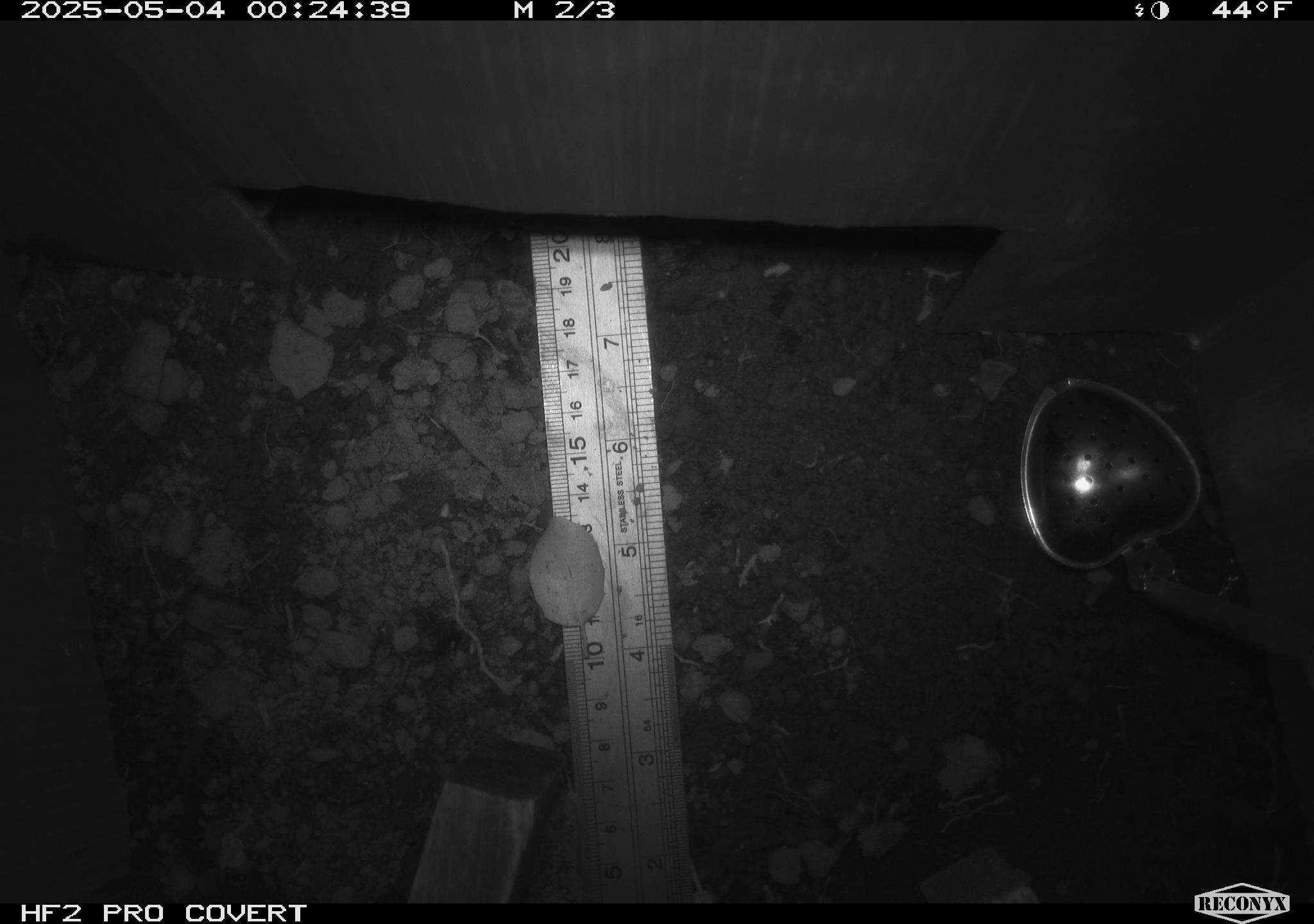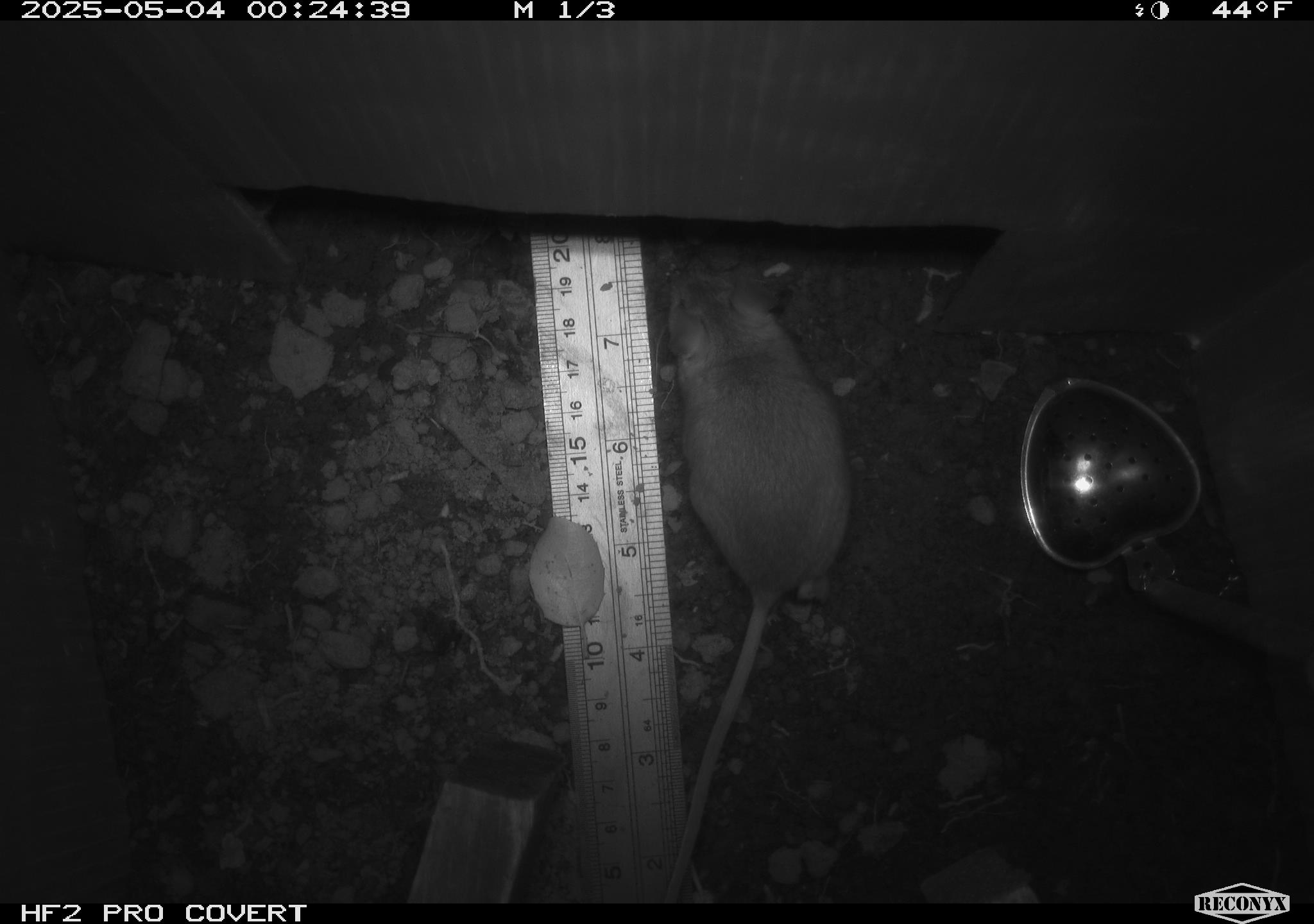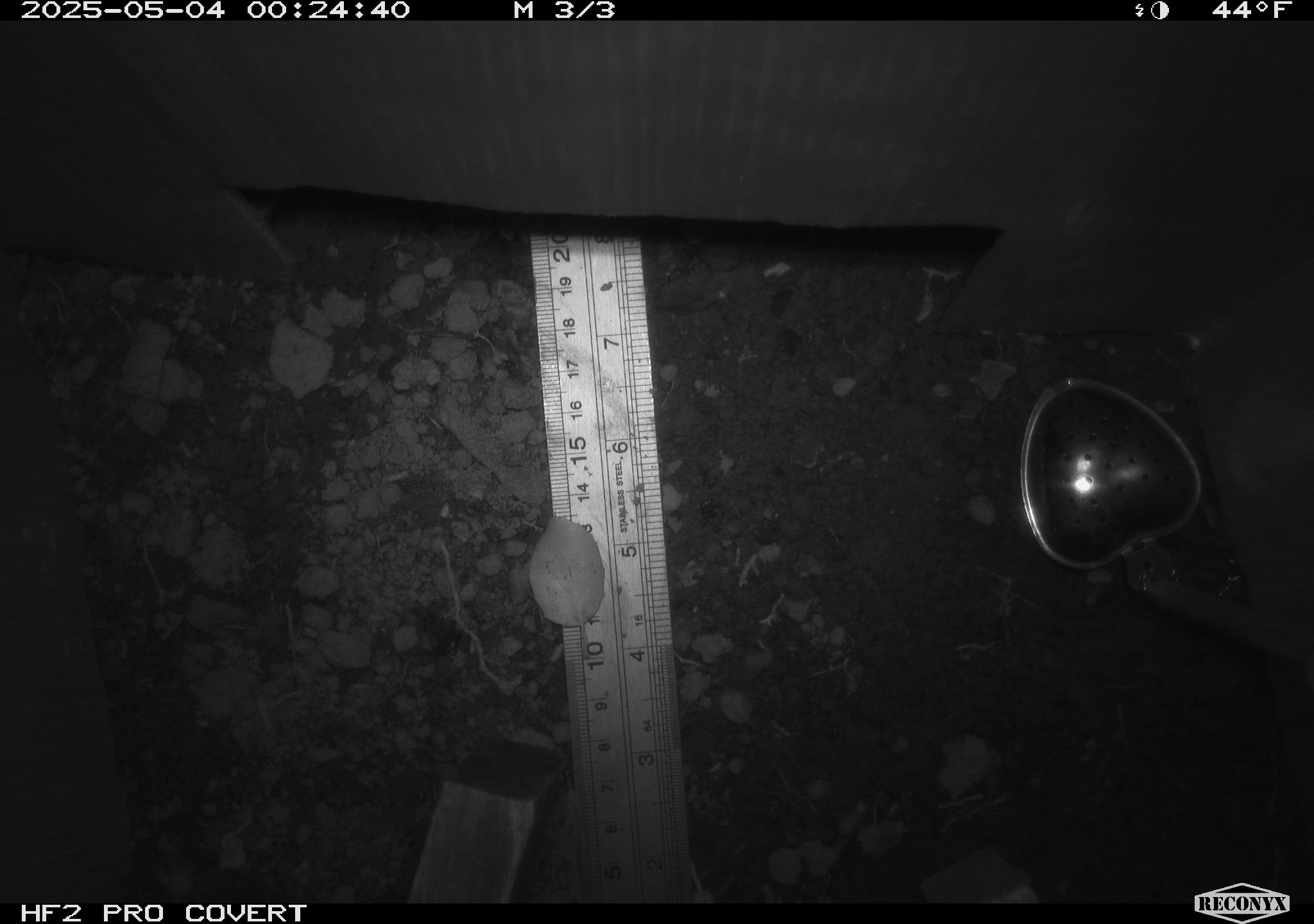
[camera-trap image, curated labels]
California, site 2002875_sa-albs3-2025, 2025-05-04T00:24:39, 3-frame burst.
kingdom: Animalia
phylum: Chordata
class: Mammalia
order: Rodentia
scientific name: Rodentia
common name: mouse species